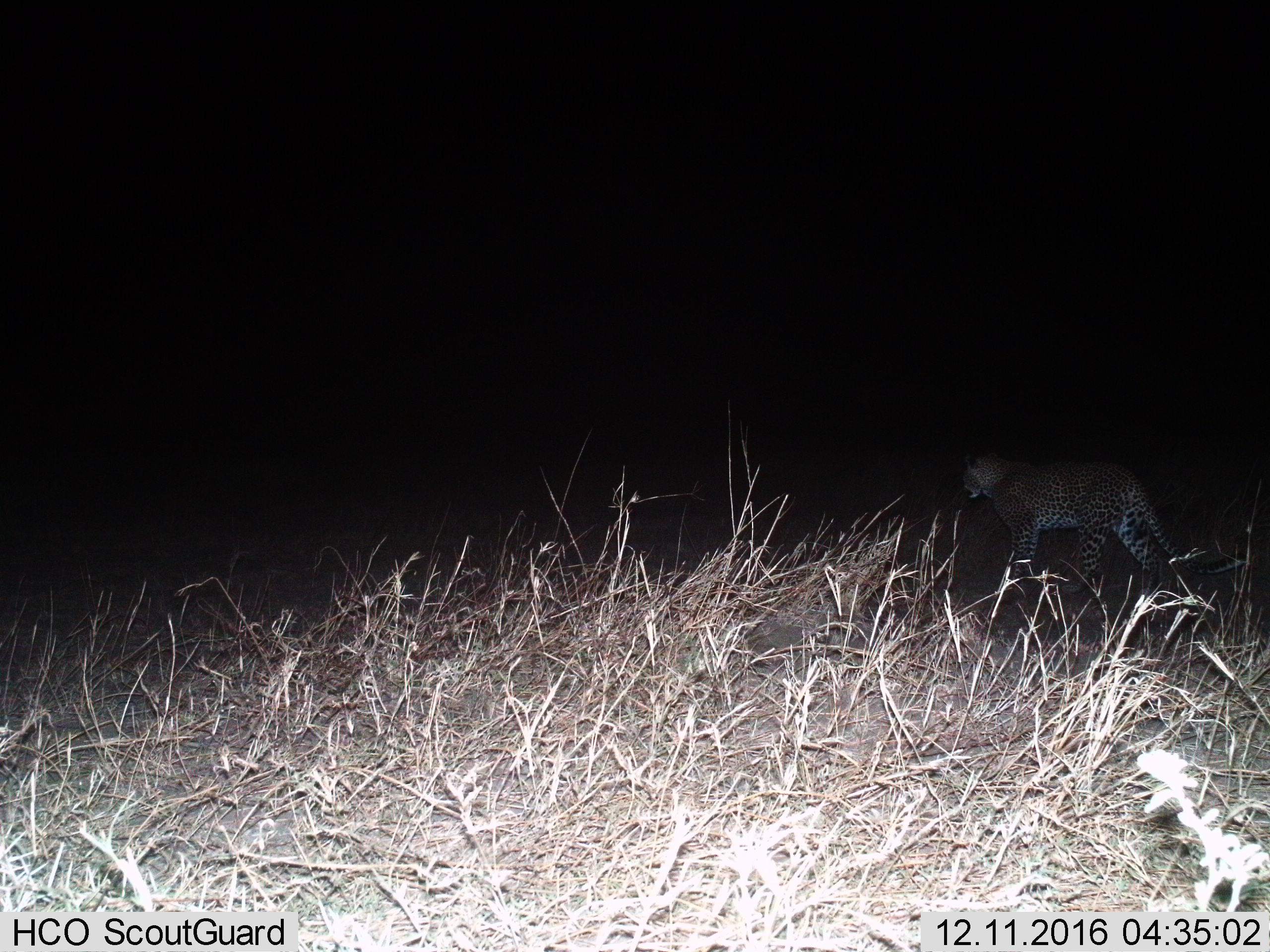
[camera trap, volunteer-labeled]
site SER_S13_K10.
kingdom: Animalia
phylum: Chordata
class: Mammalia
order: Carnivora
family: Felidae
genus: Panthera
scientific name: Panthera pardus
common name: leopard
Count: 1.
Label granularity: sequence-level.